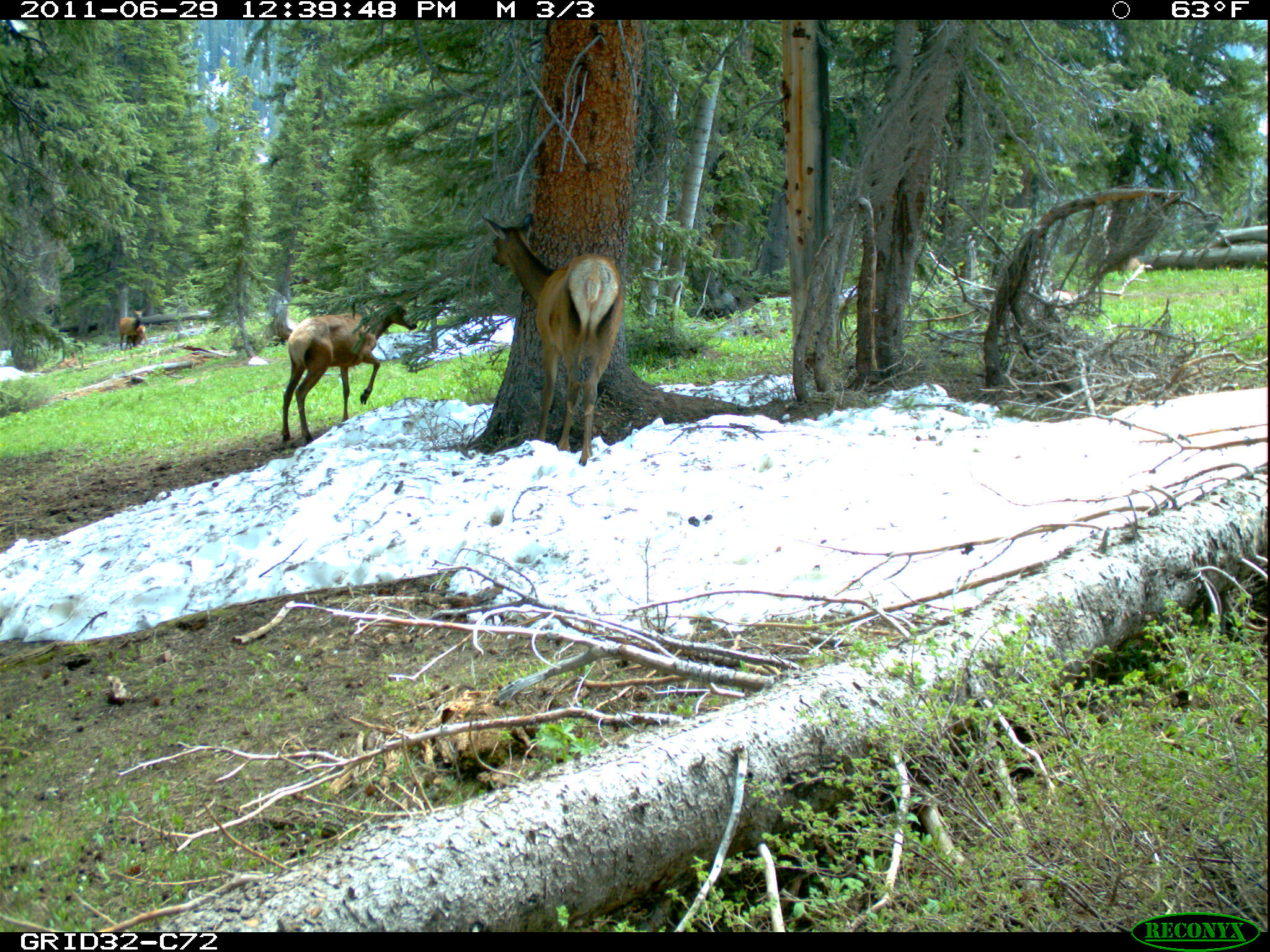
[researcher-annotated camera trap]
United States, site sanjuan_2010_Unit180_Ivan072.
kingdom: Animalia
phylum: Chordata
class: Mammalia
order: Artiodactyla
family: Cervidae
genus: Cervus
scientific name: Cervus elaphus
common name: red deer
Cervus elaphus (red deer).